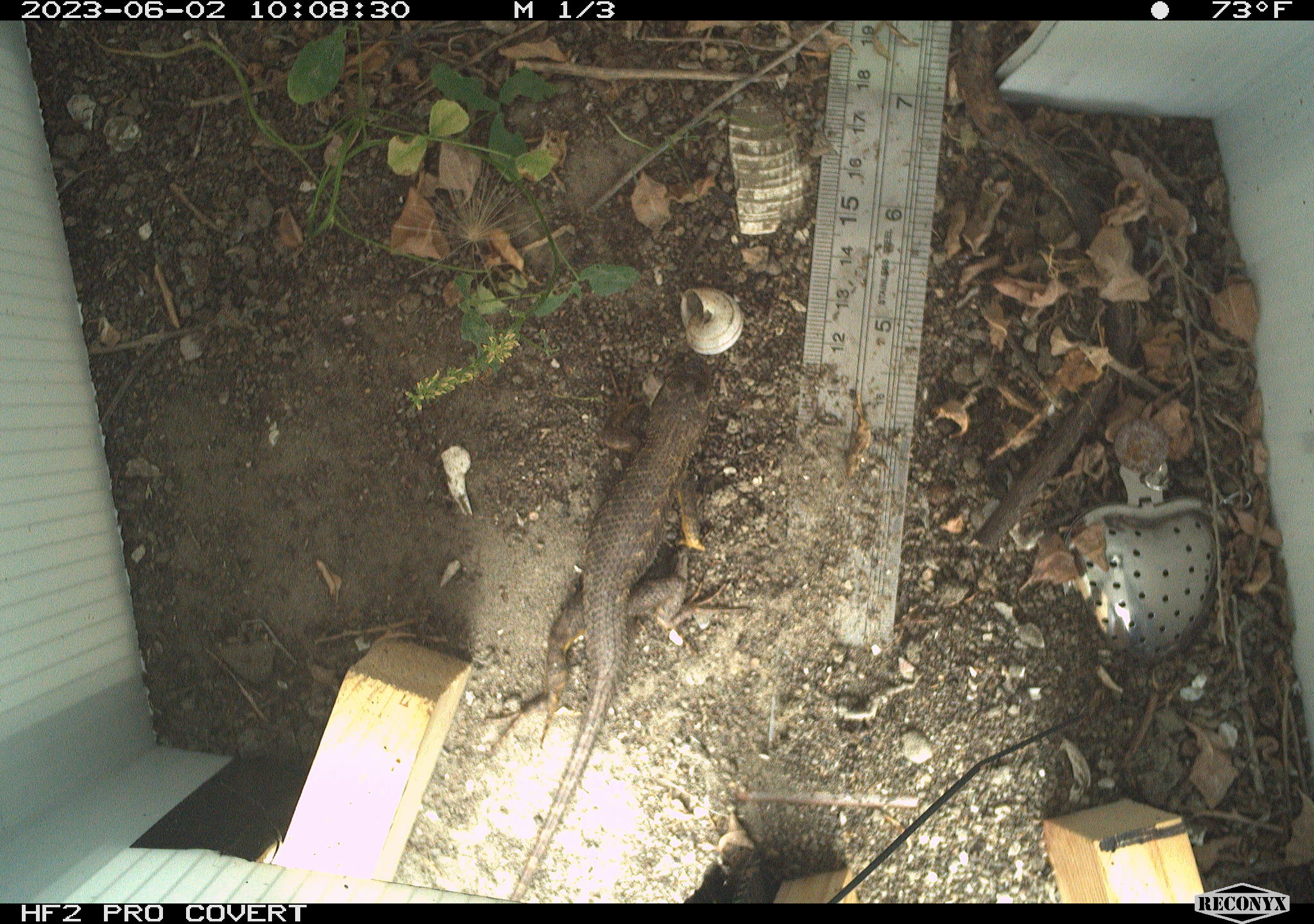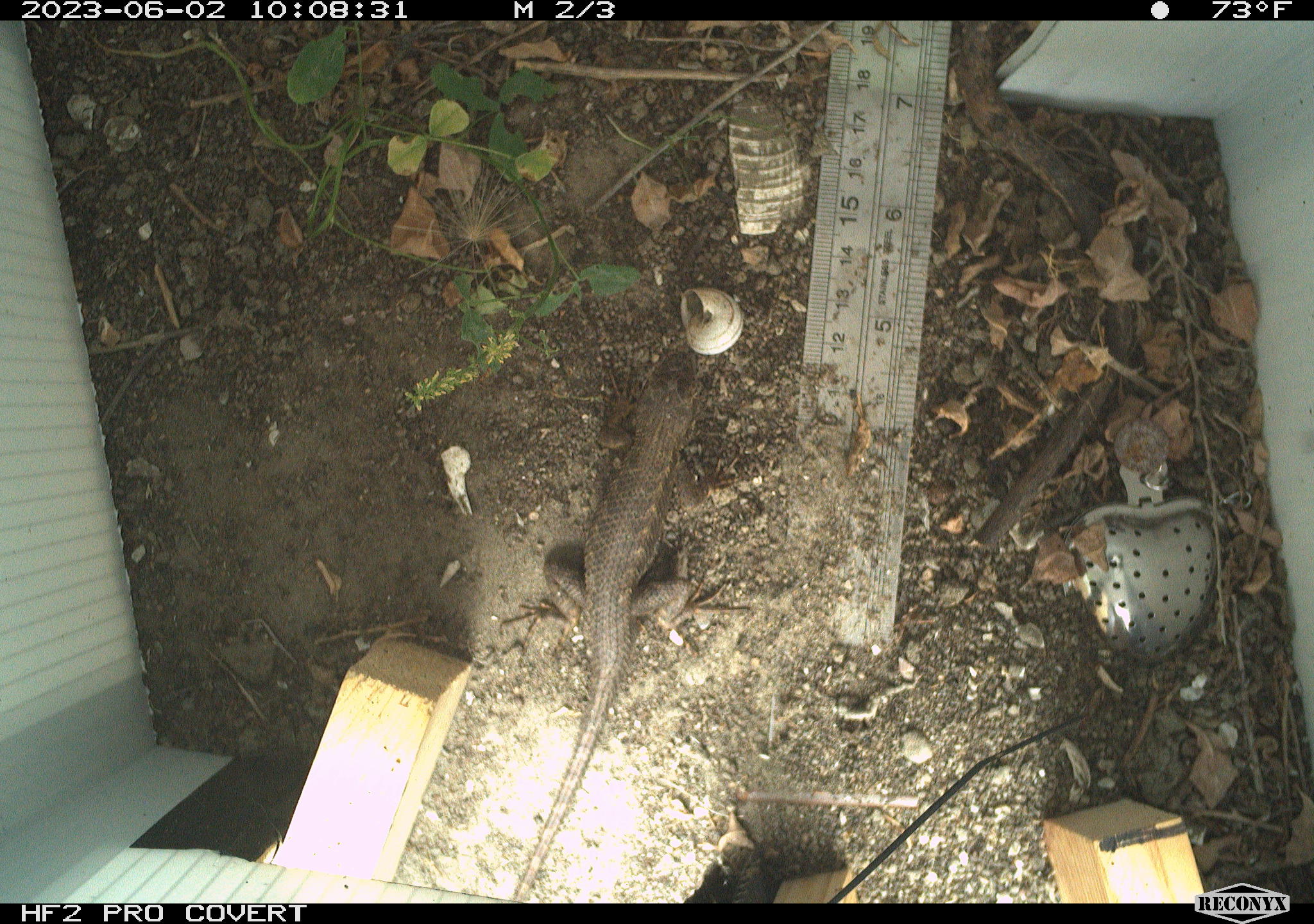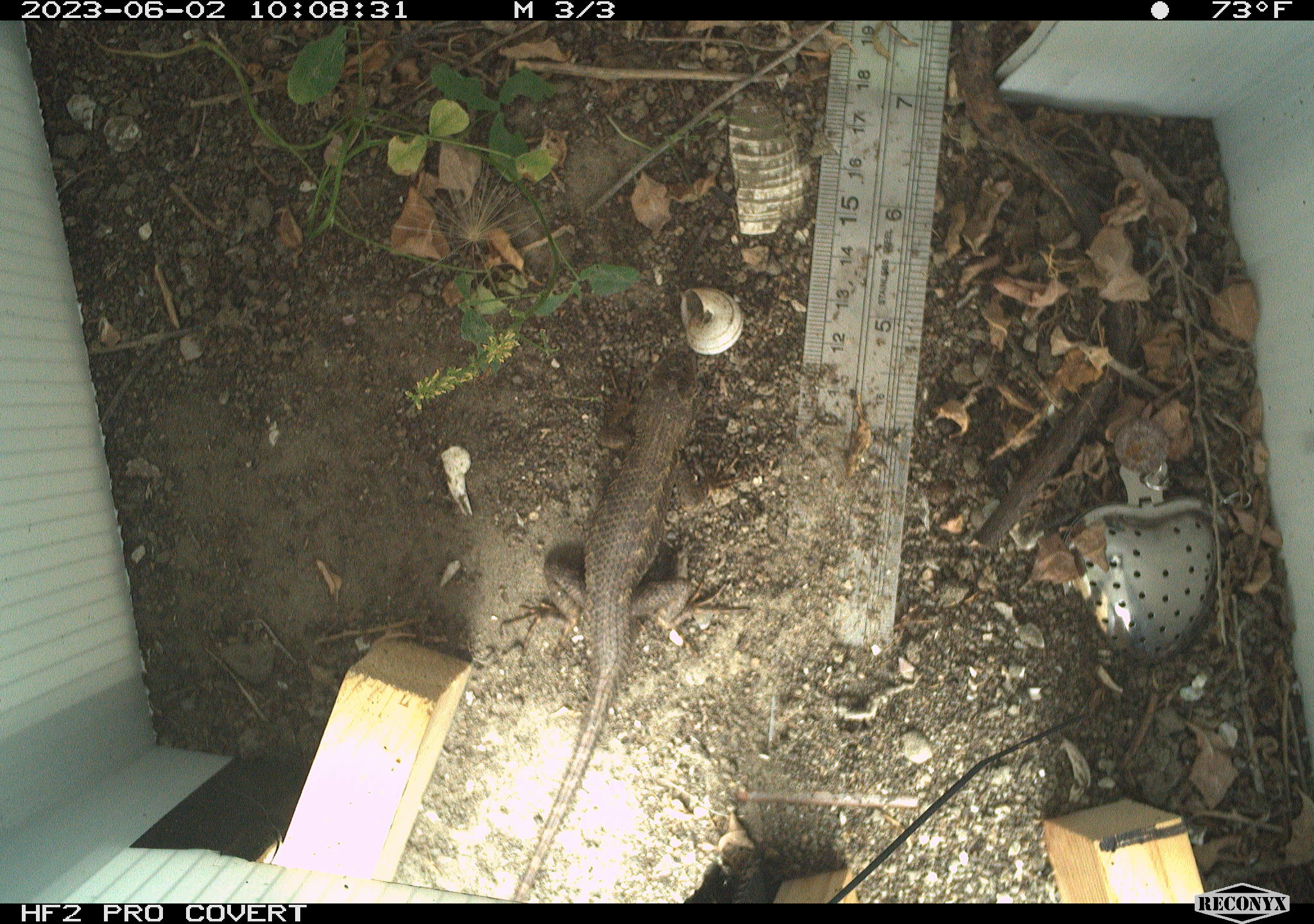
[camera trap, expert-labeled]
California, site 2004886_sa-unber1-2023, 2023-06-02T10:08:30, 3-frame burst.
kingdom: Animalia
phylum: Chordata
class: Reptilia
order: Squamata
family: Phrynosomatidae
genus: Sceloporus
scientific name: Sceloporus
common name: spiny lizards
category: sceloporus species